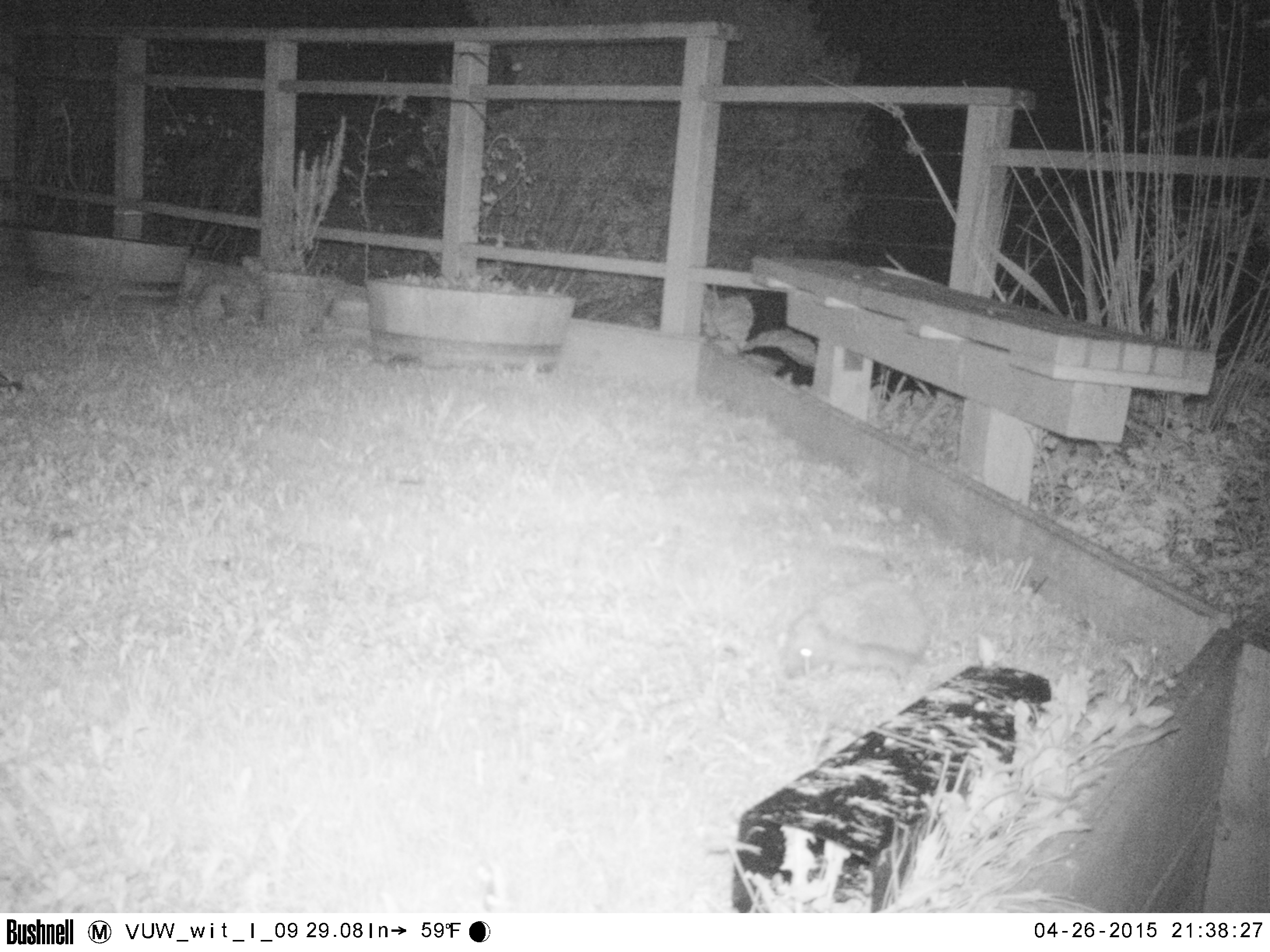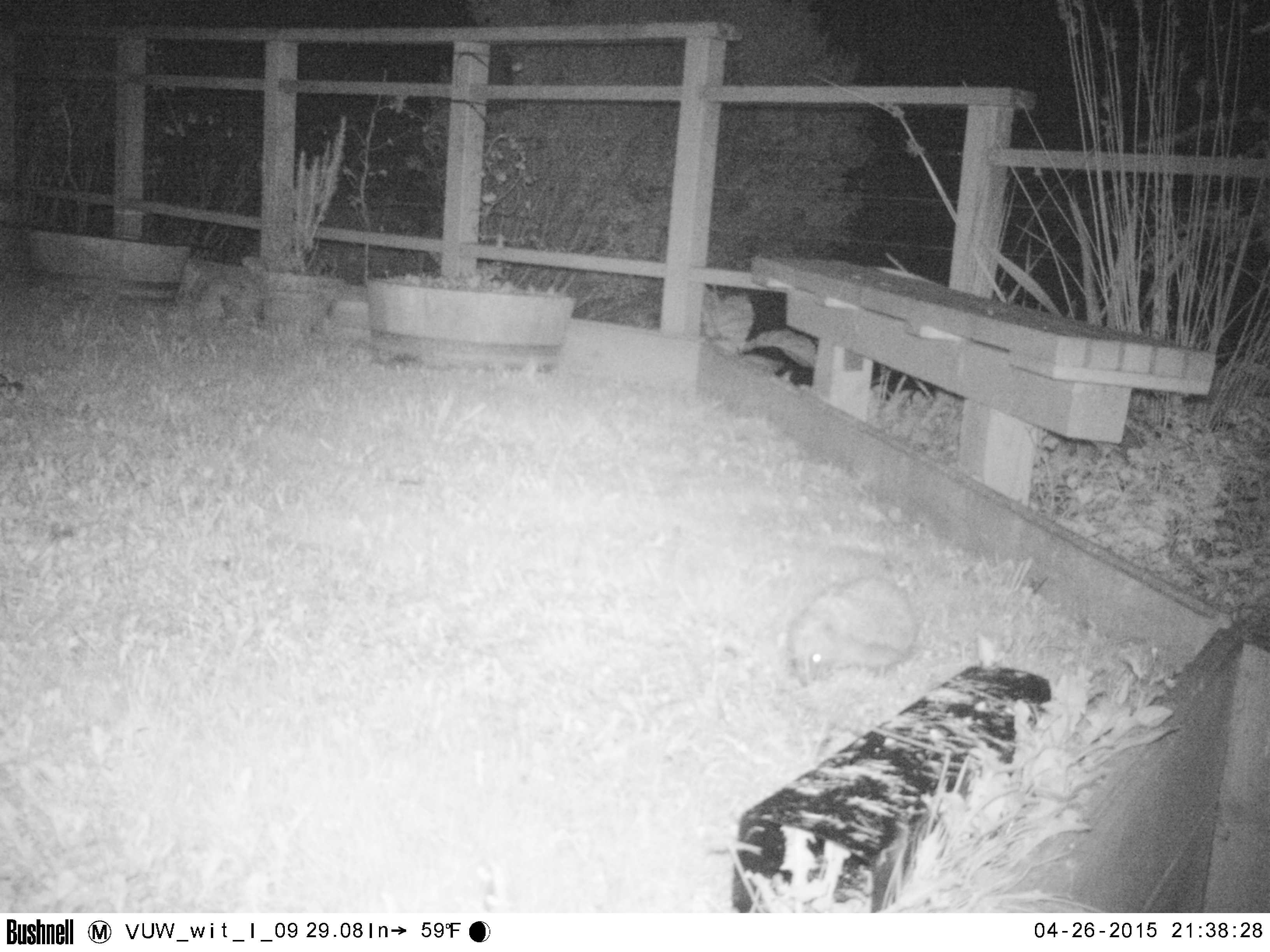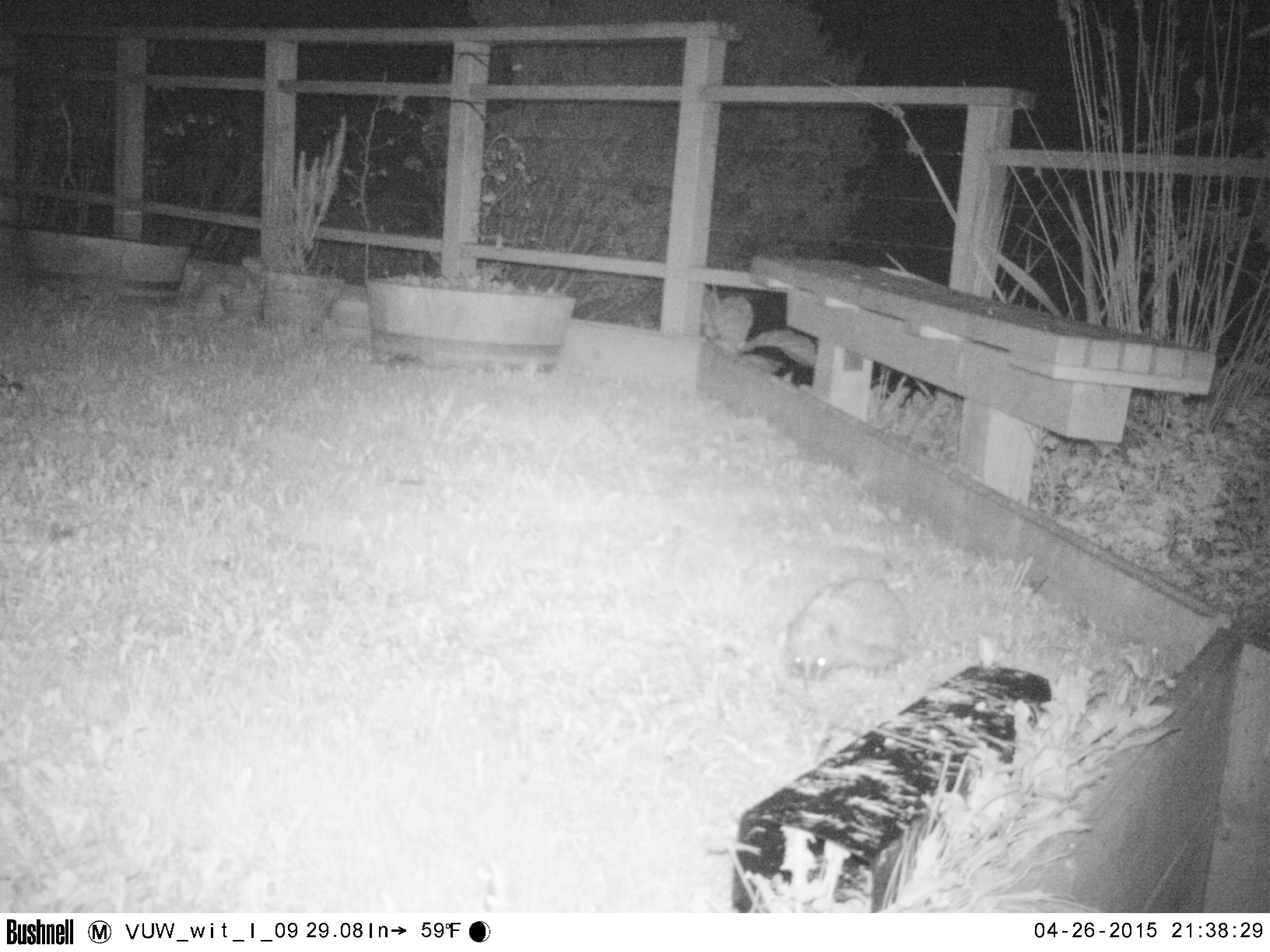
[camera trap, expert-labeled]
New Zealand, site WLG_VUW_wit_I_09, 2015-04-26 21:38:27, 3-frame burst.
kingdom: Animalia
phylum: Chordata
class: Mammalia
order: Eulipotyphla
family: Erinaceidae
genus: Erinaceus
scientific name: Erinaceus europaeus europaeus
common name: european hedgehog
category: hedgehog